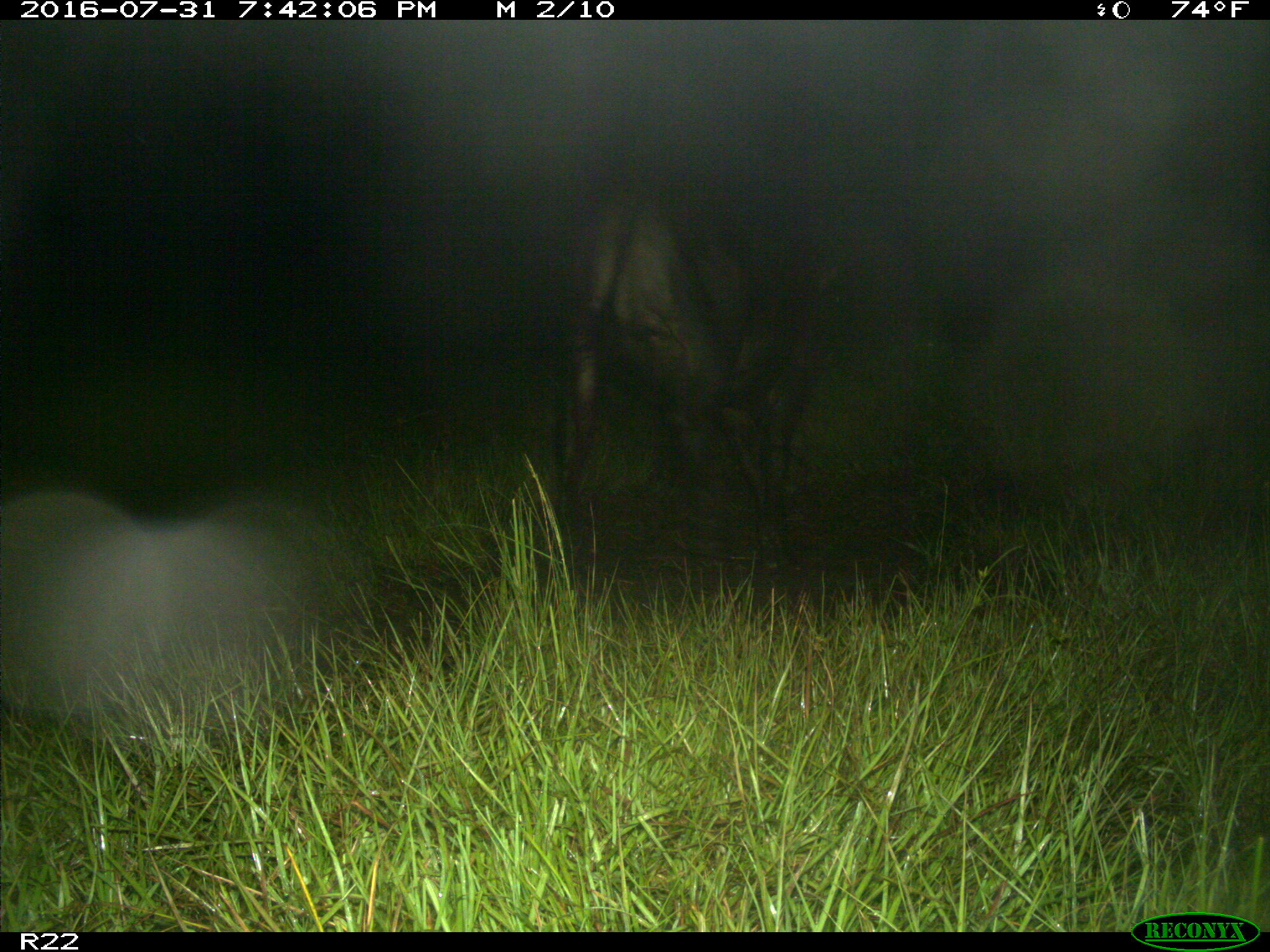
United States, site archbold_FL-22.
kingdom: Animalia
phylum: Chordata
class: Mammalia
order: Artiodactyla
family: Bovidae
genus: Bos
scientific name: Bos taurus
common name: domestic cow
Bos taurus (domestic cow).